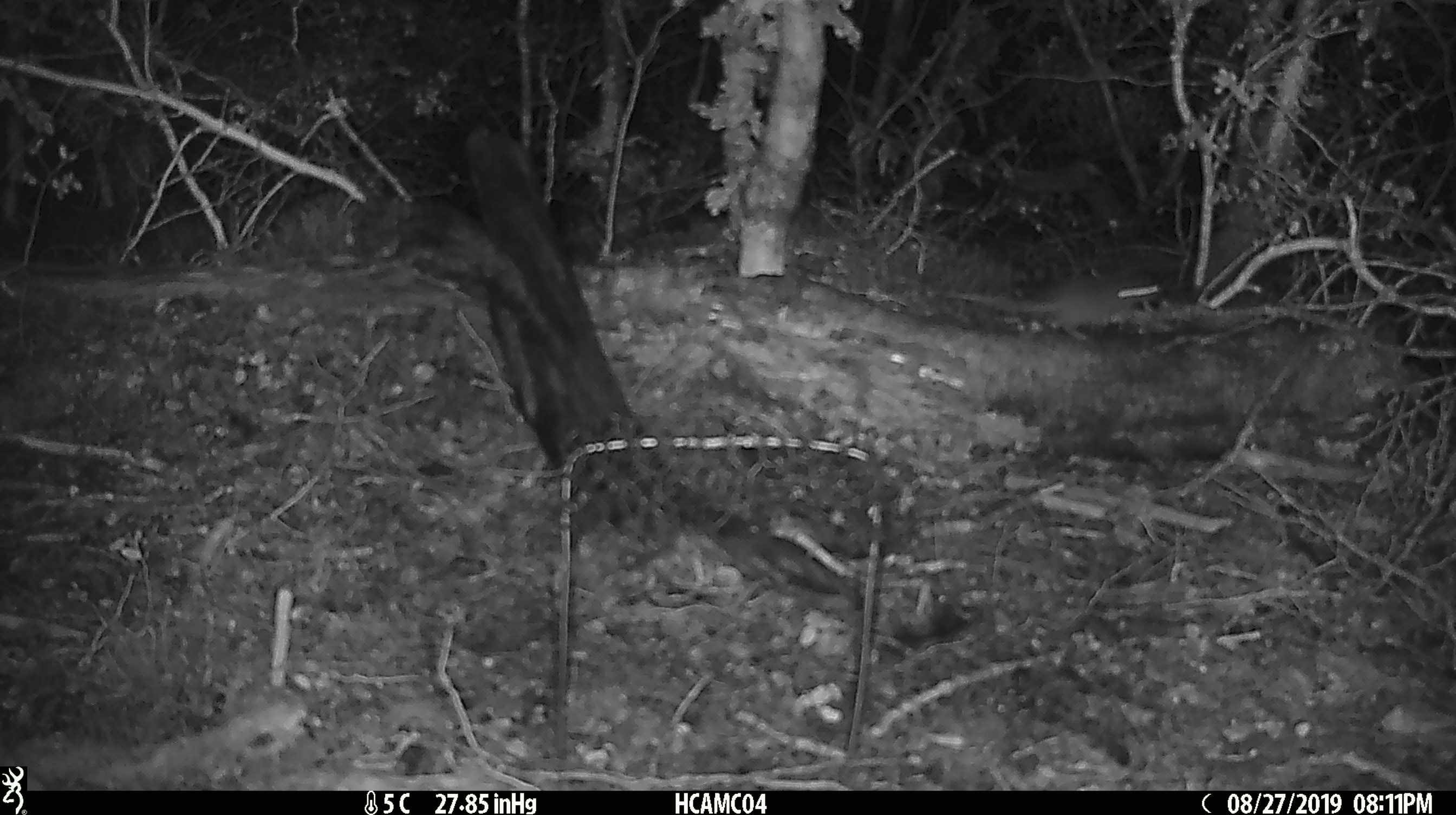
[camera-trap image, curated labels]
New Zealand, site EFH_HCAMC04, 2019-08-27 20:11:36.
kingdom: Animalia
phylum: Chordata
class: Mammalia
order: Rodentia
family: Muridae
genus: Mus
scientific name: Mus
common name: mouse